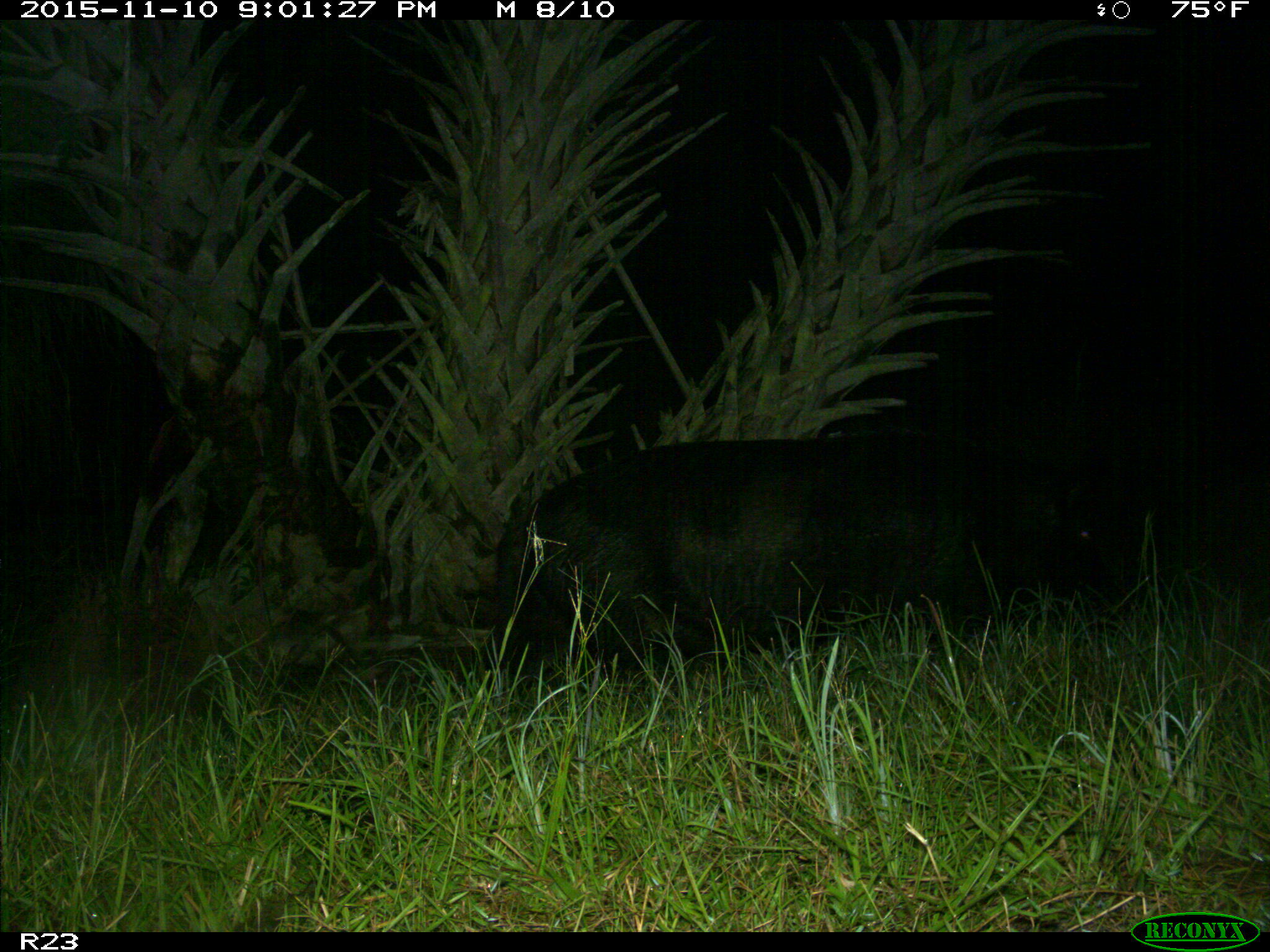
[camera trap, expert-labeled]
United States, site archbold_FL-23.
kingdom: Animalia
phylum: Chordata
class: Mammalia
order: Artiodactyla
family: Suidae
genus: Sus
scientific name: Sus scrofa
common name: wild boar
Sus scrofa (wild boar).